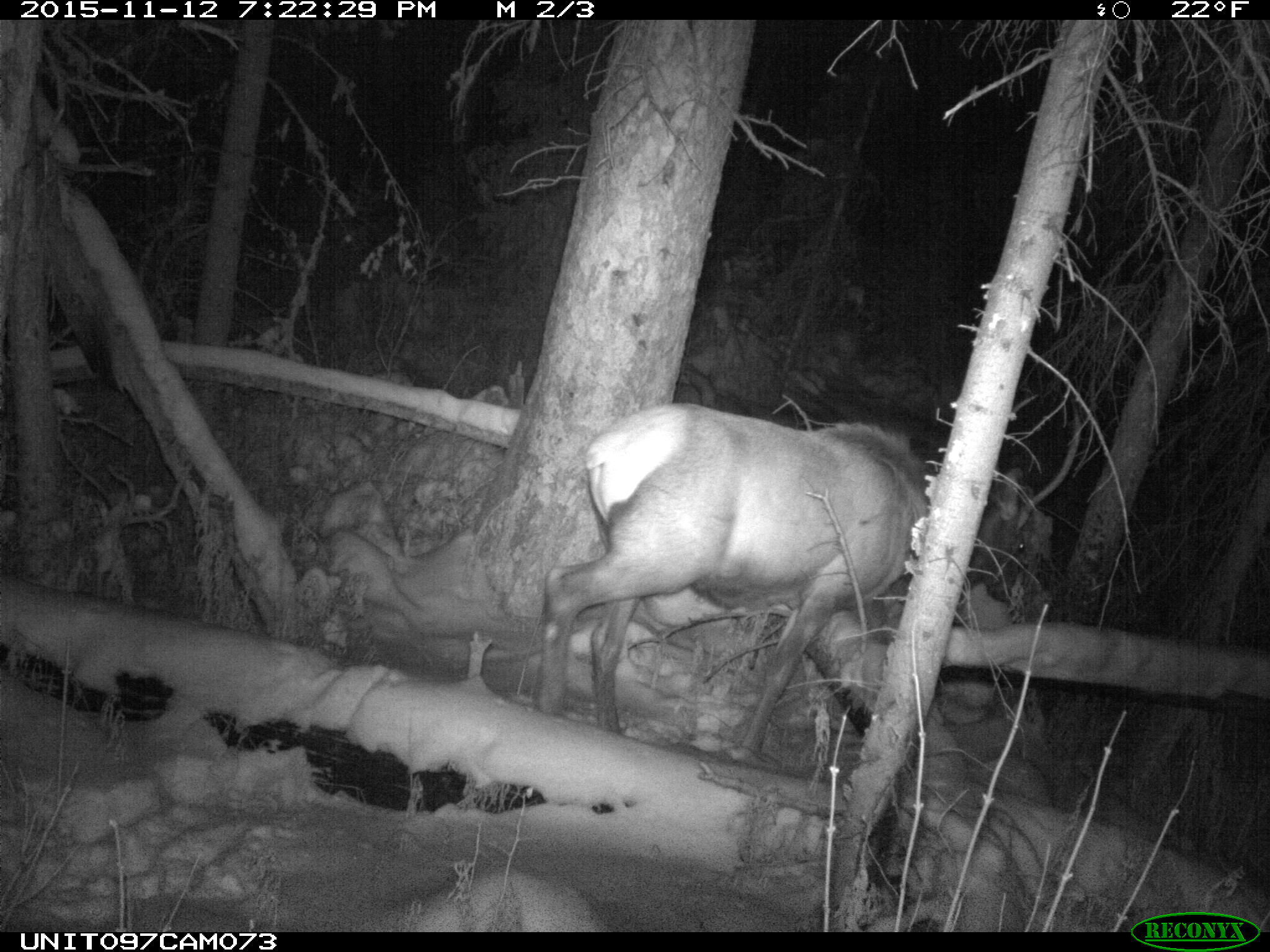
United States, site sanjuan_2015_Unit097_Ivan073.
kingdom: Animalia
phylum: Chordata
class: Mammalia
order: Artiodactyla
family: Cervidae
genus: Cervus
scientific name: Cervus elaphus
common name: red deer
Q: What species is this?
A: Cervus elaphus (red deer).